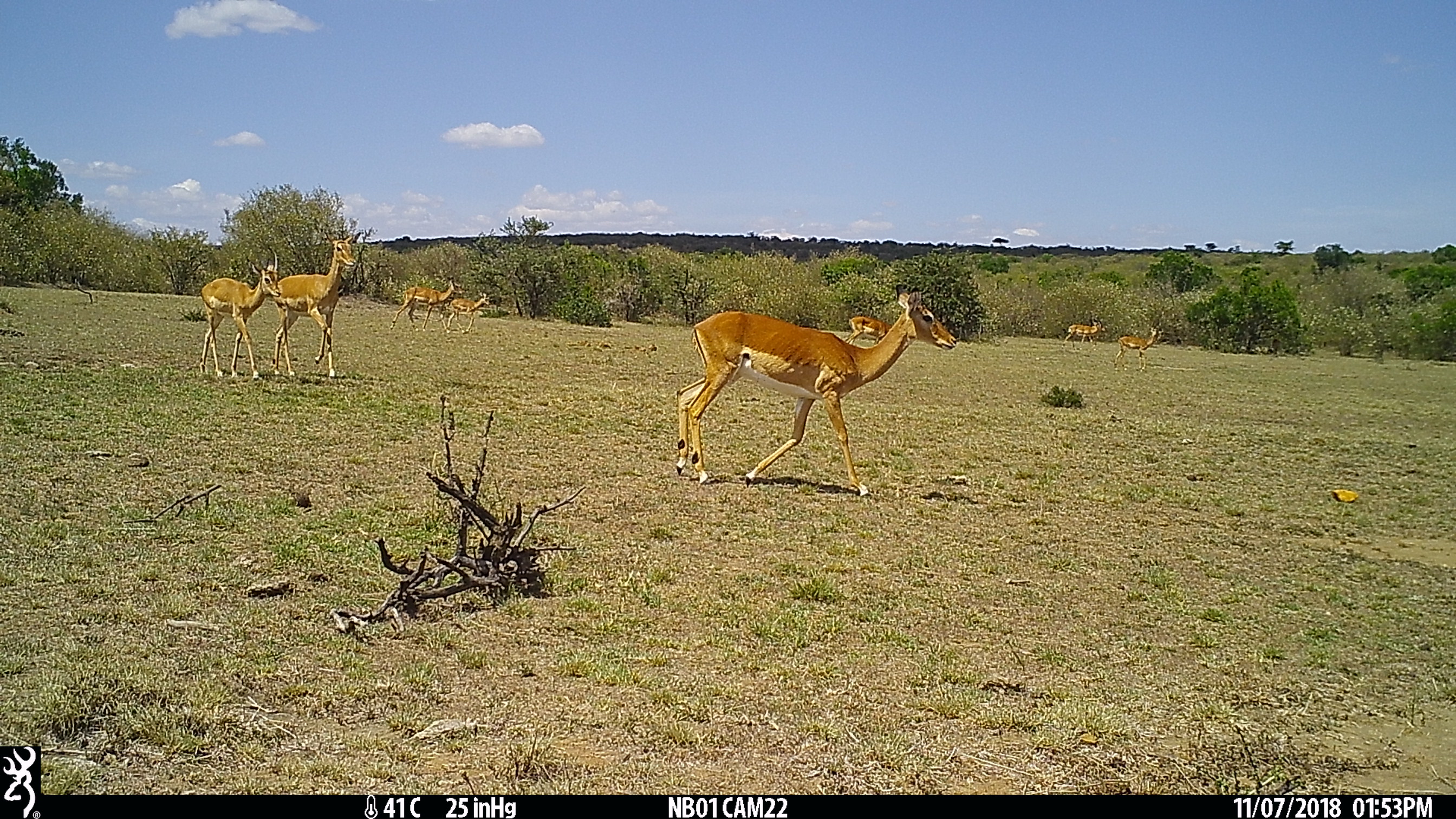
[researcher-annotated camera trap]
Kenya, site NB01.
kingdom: Animalia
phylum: Chordata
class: Mammalia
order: Artiodactyla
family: Bovidae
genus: Aepyceros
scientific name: Aepyceros melampus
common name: impala